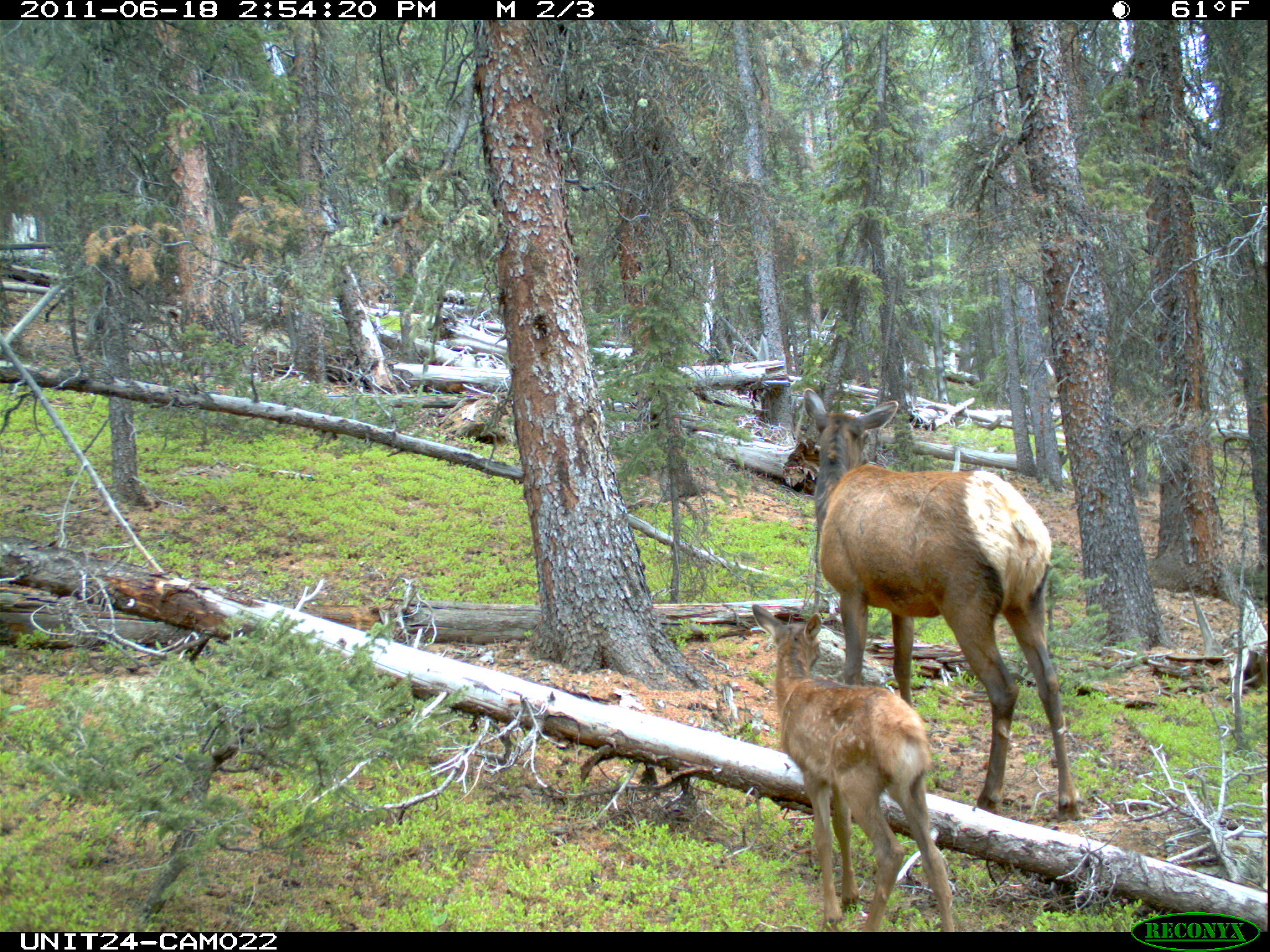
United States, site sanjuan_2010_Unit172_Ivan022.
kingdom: Animalia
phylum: Chordata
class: Mammalia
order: Artiodactyla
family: Cervidae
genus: Cervus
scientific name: Cervus elaphus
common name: red deer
Cervus elaphus (red deer).